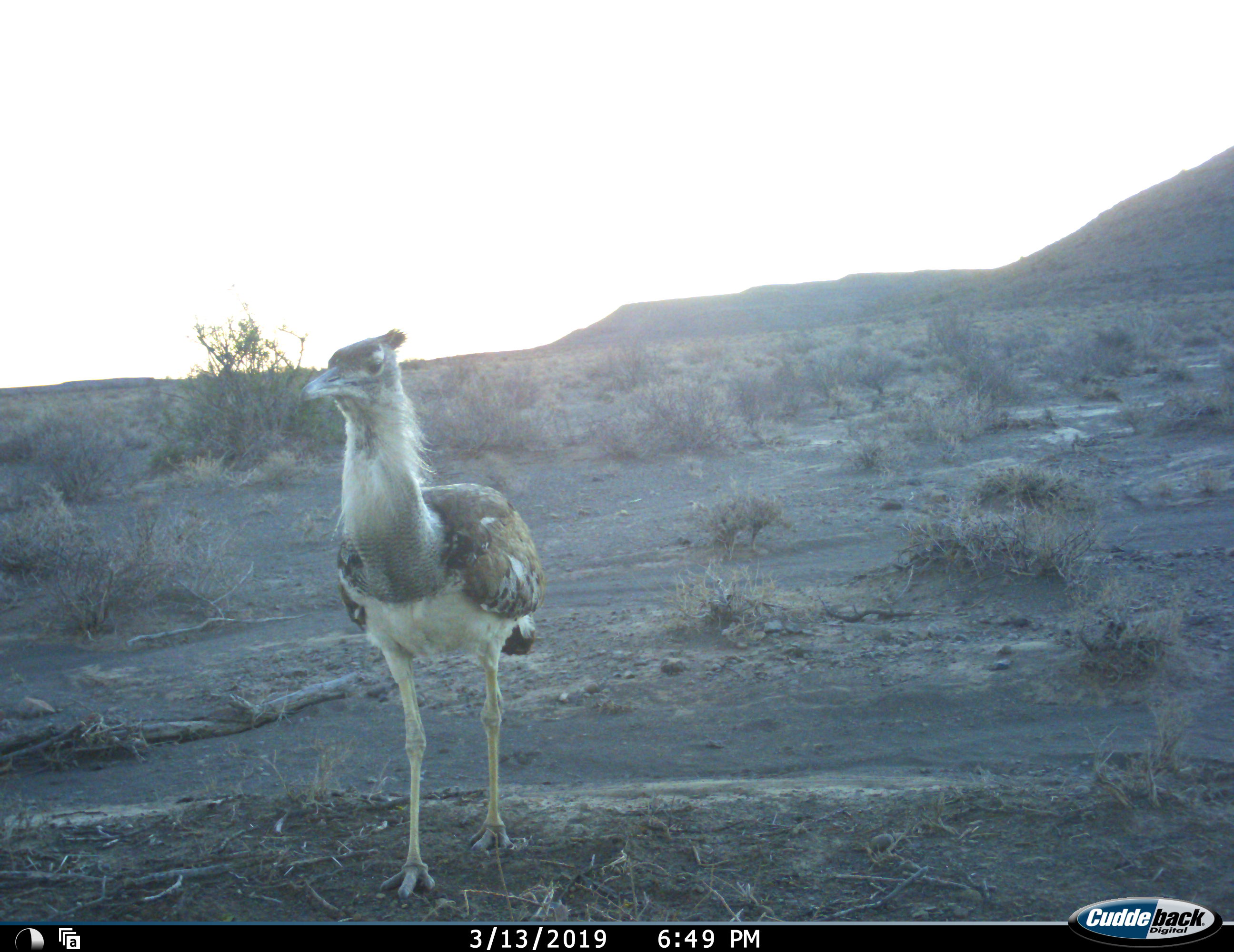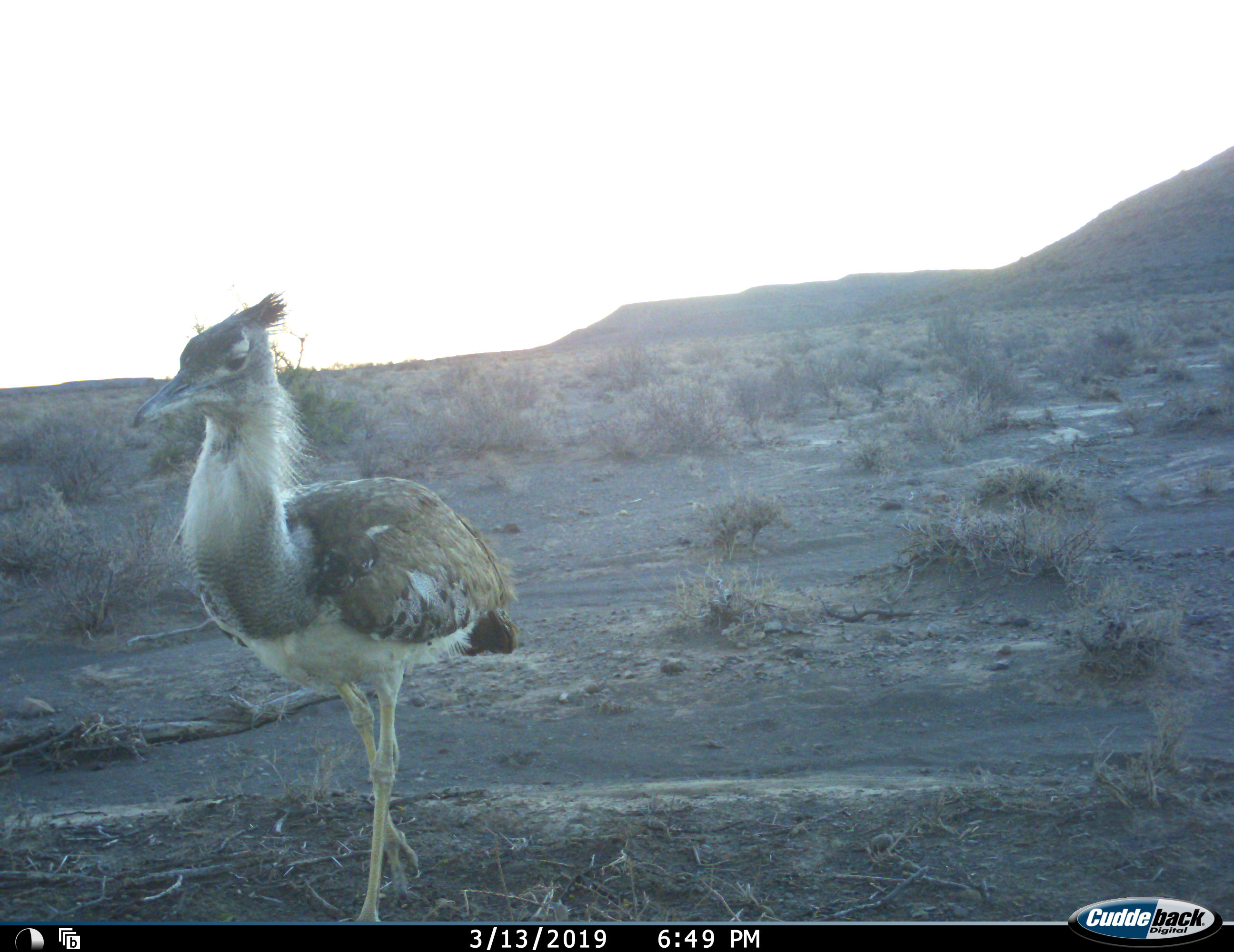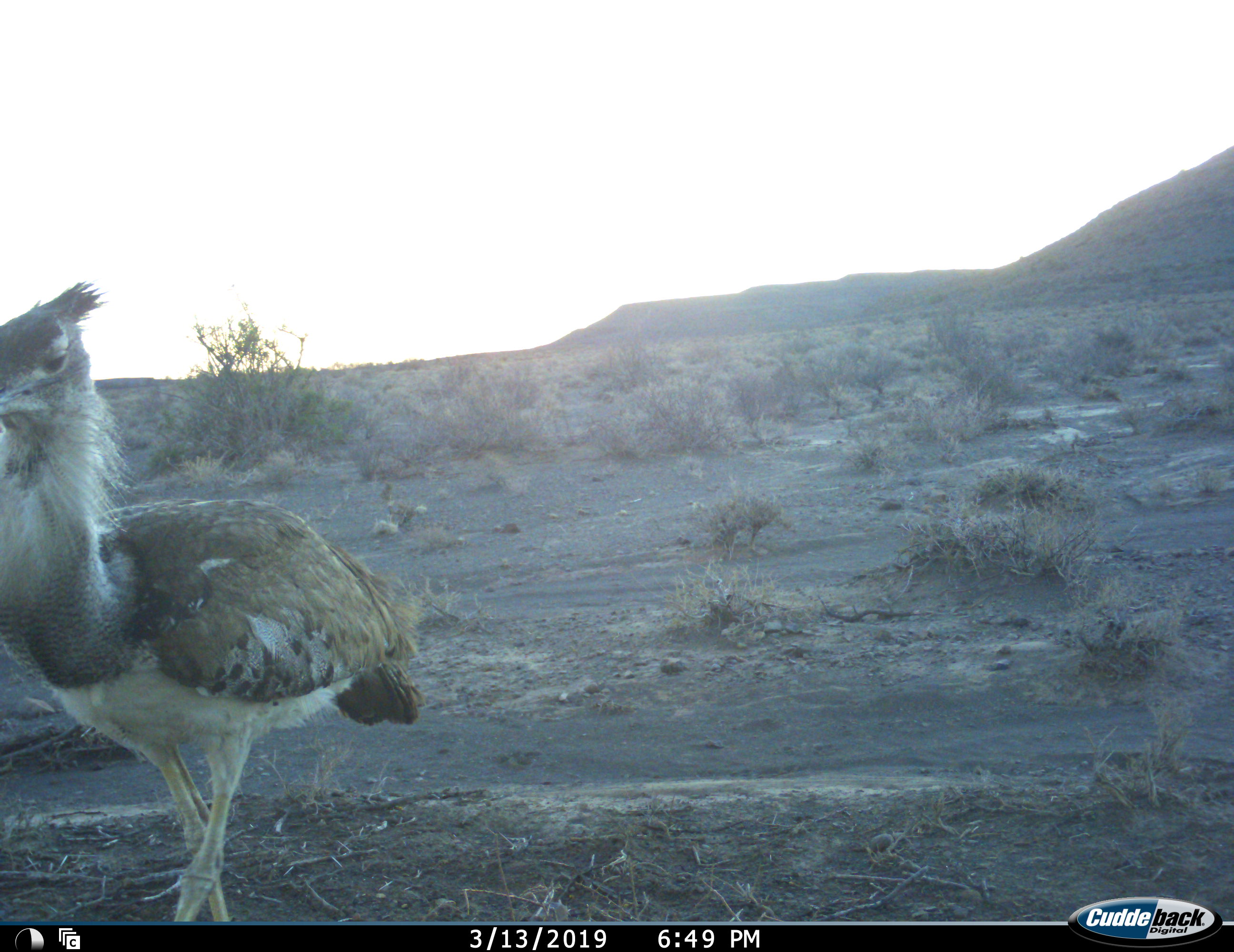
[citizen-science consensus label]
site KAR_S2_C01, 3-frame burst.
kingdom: Animalia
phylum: Chordata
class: Aves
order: Otidiformes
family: Otididae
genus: Ardeotis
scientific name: Ardeotis kori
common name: kori bustard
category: bustardkori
Bustardkori (kori bustard) (Ardeotis kori), count 1. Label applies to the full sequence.